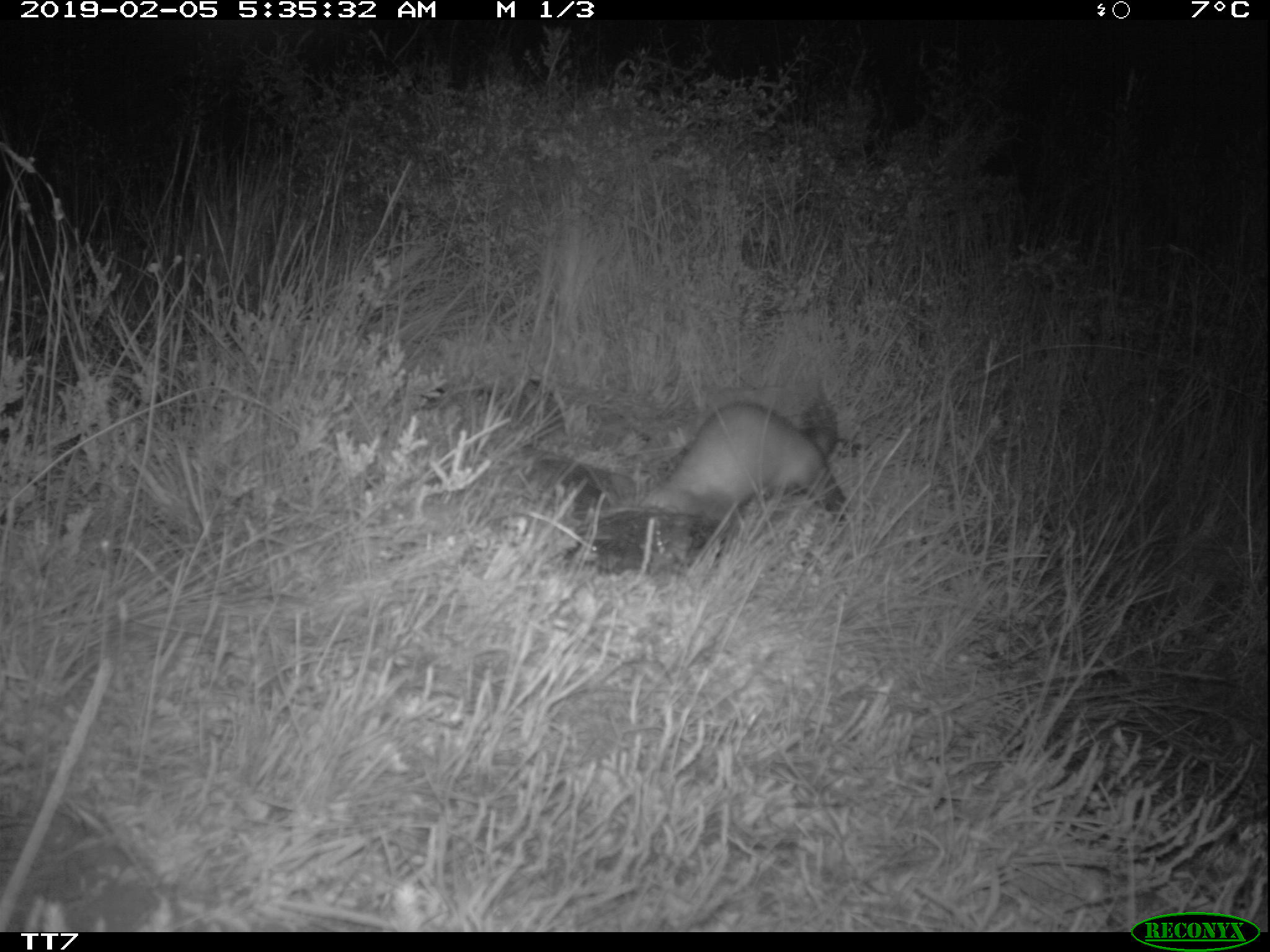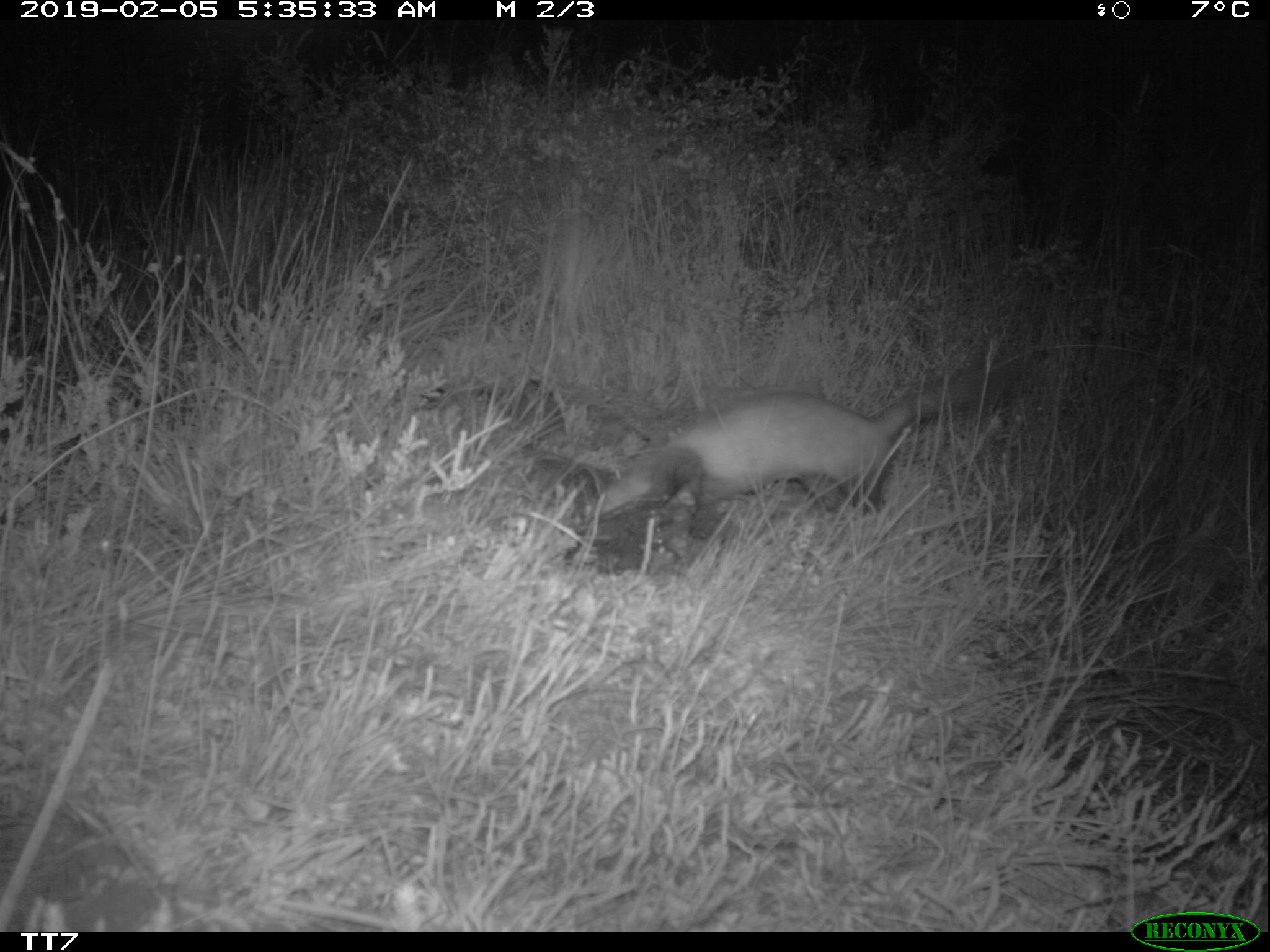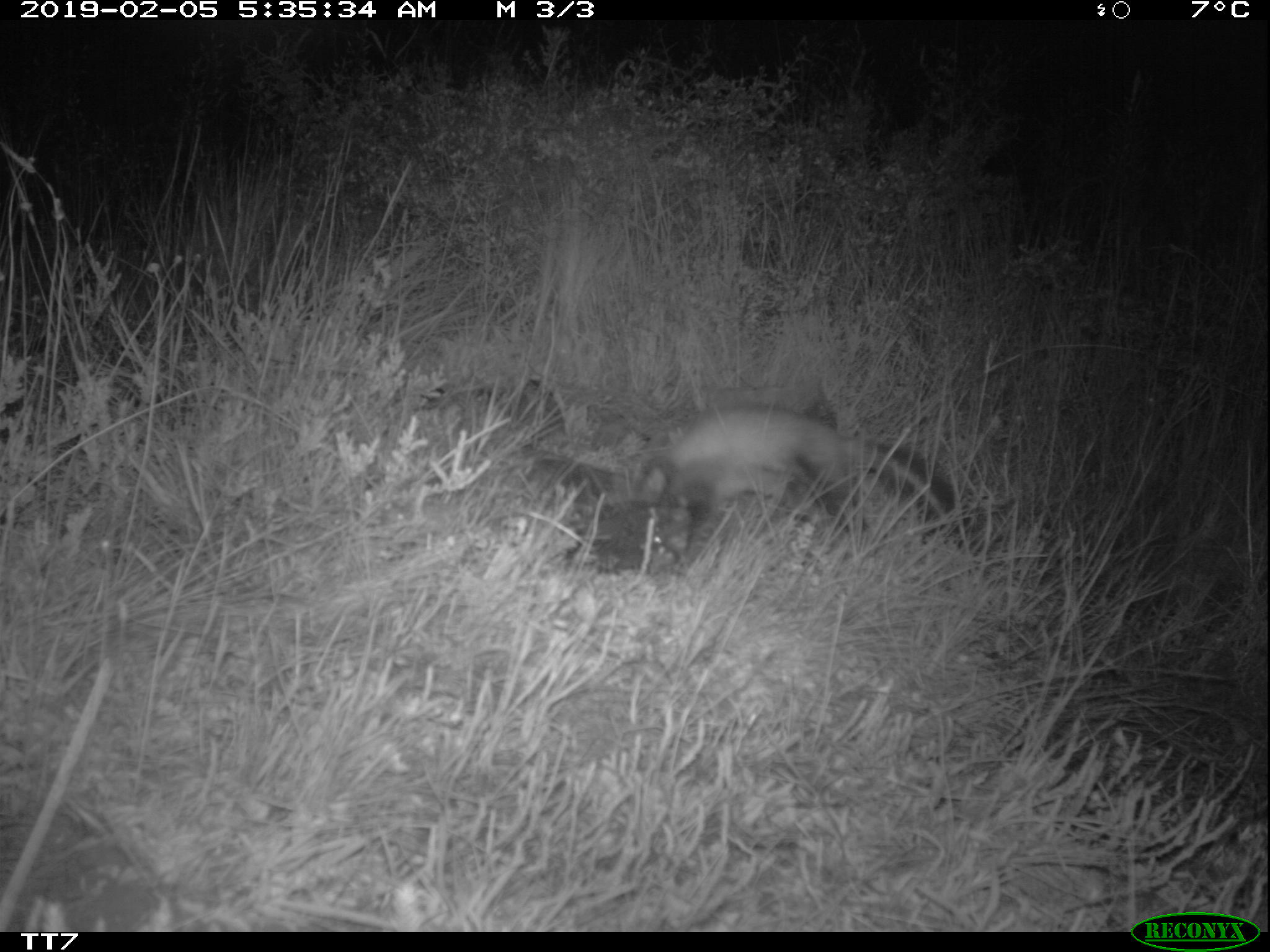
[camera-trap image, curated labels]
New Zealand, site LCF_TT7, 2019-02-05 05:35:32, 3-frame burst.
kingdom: Animalia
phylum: Chordata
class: Mammalia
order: Carnivora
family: Mustelidae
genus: Mustela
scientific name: Mustela furo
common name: ferret